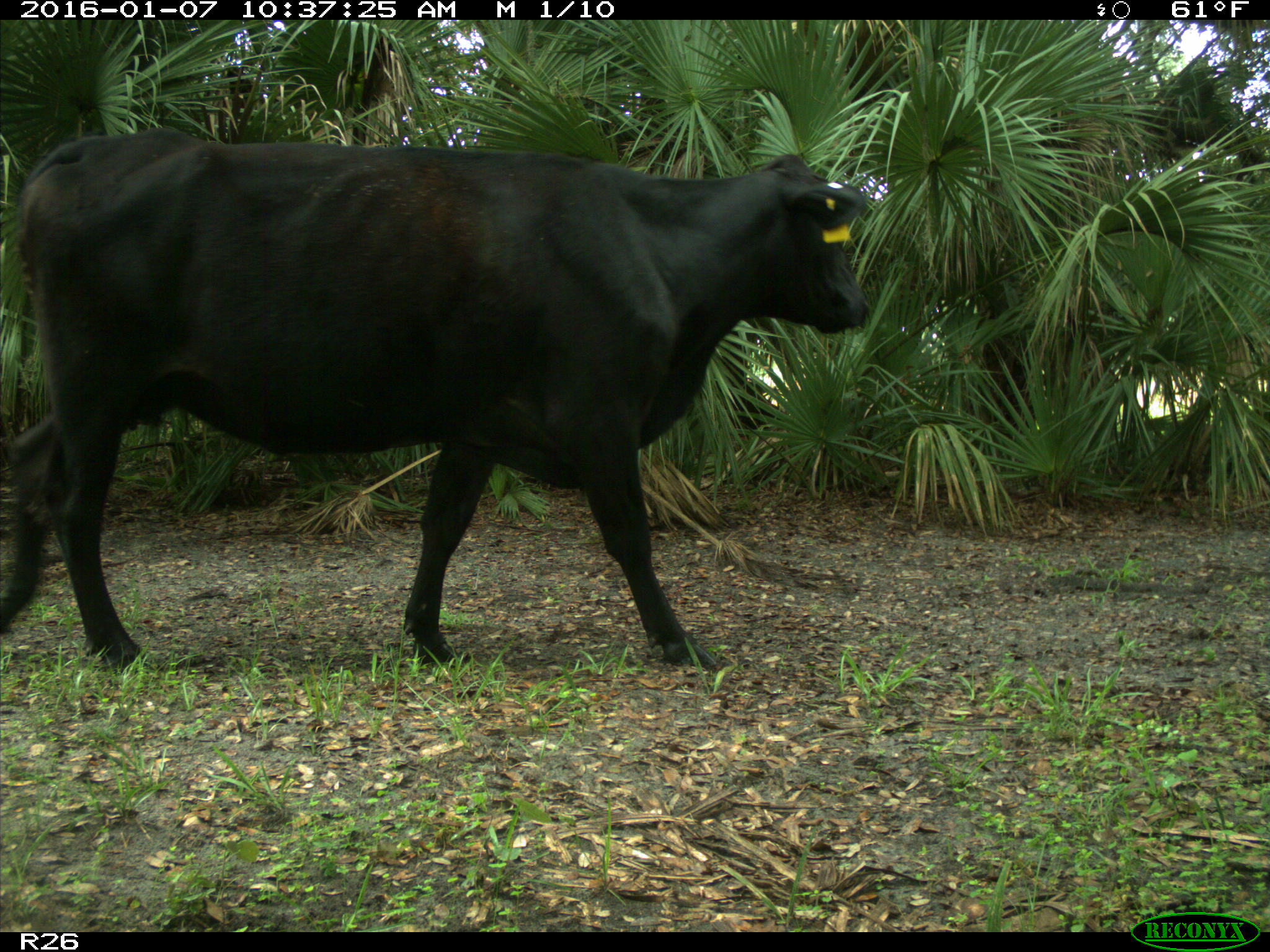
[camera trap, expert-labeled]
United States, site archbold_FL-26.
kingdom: Animalia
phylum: Chordata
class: Mammalia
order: Artiodactyla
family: Bovidae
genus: Bos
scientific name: Bos taurus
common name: domestic cow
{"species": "Bos taurus (domestic cow)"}